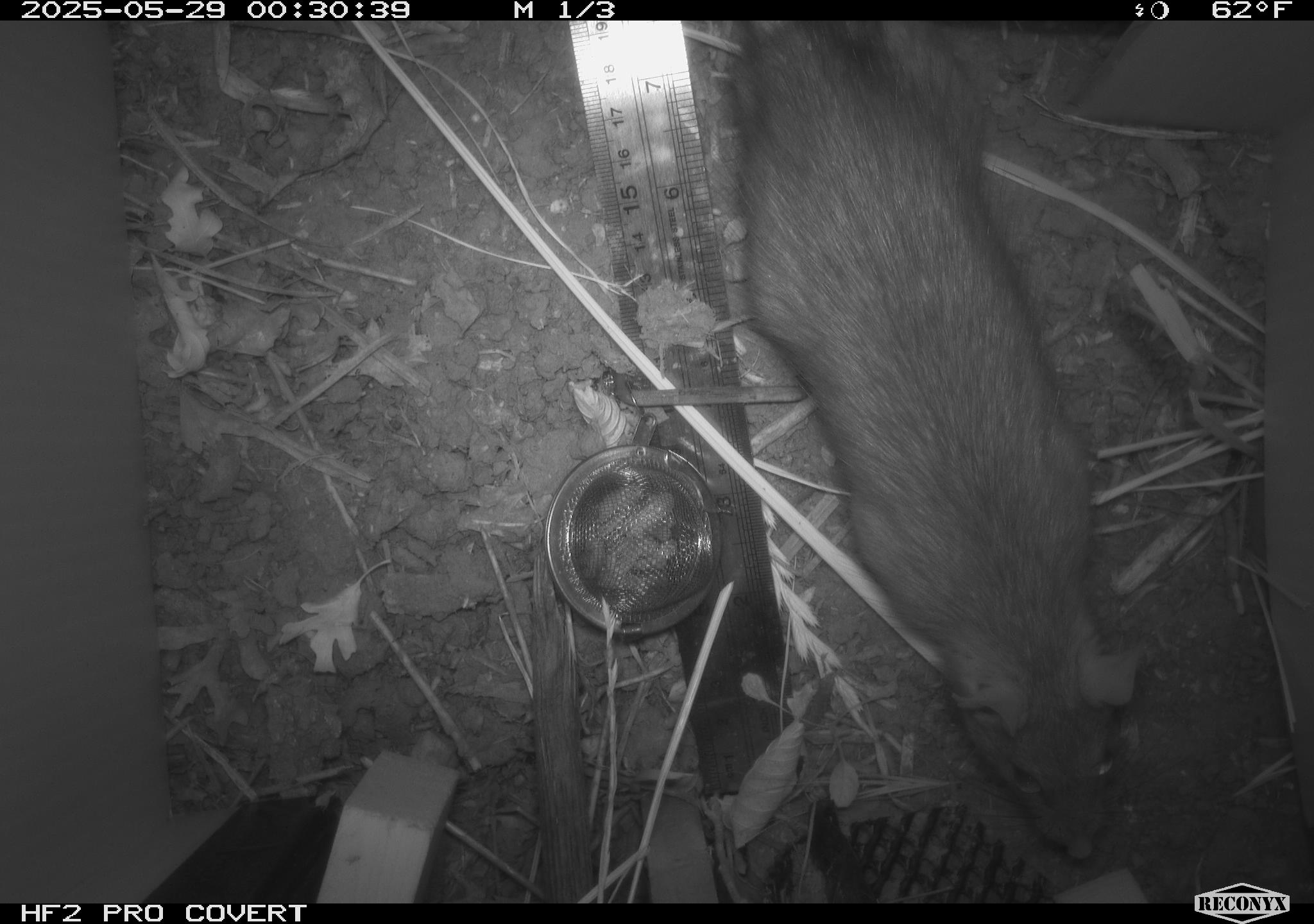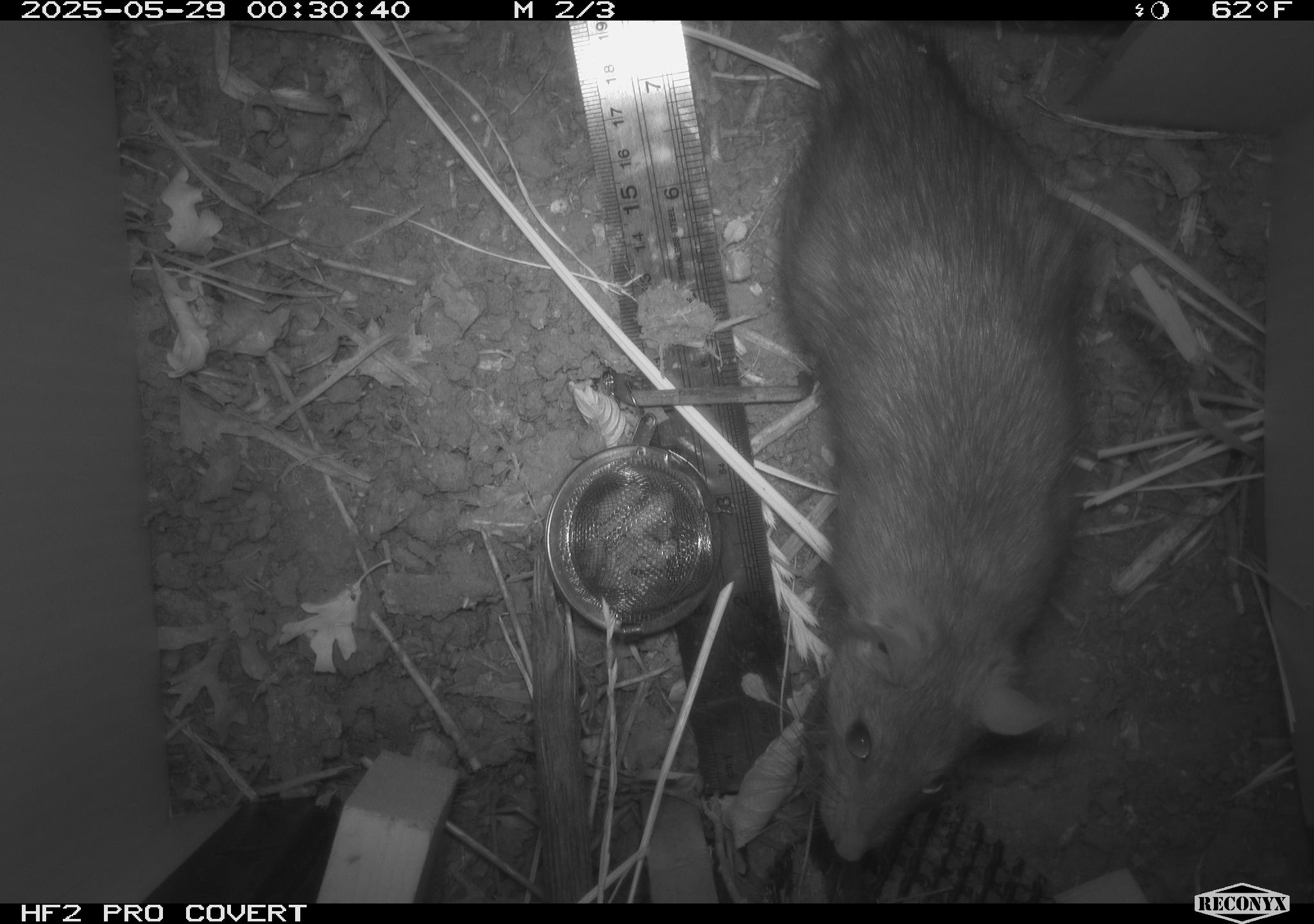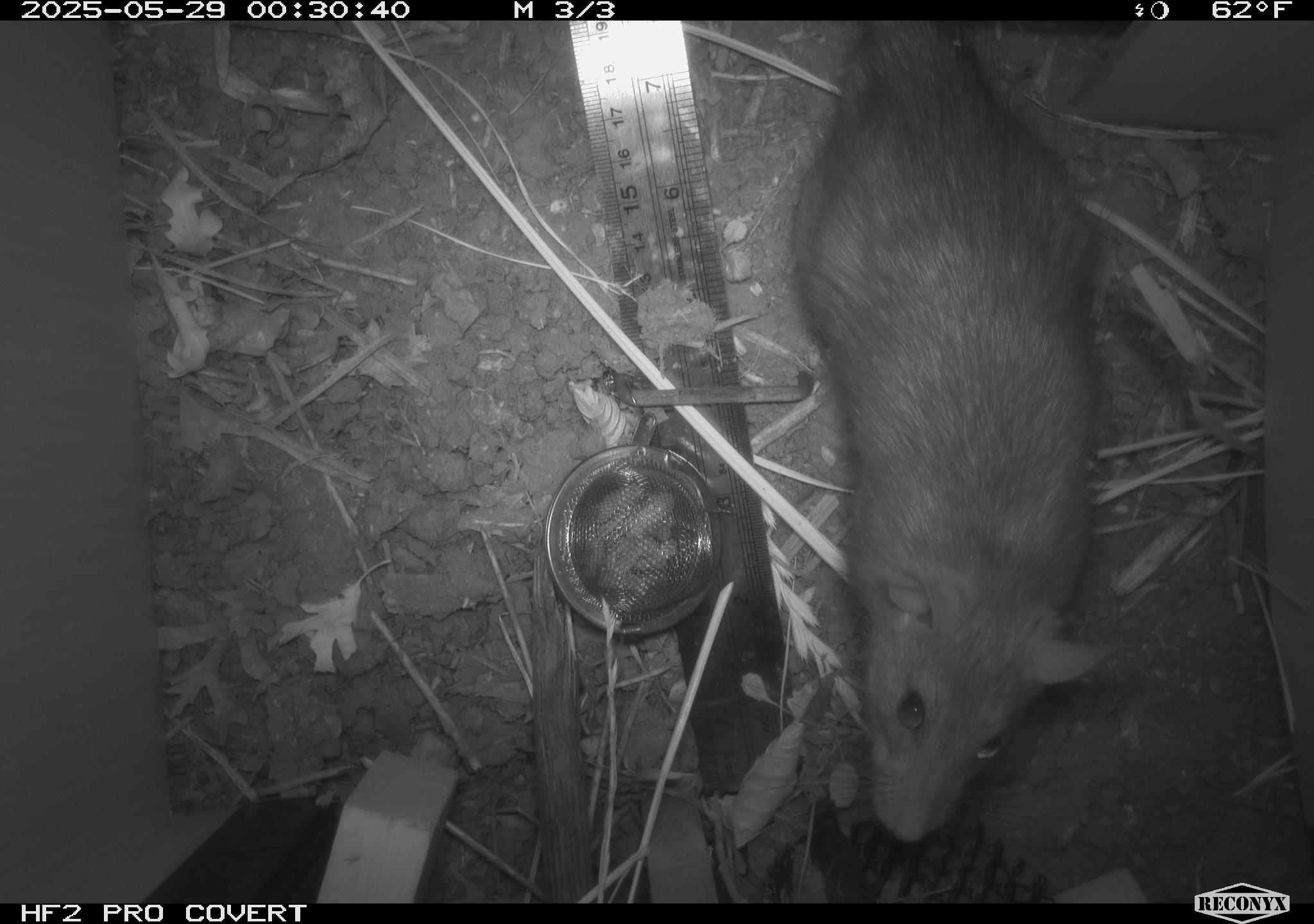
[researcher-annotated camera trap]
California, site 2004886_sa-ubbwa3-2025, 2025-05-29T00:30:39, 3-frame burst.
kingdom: Animalia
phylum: Chordata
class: Mammalia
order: Rodentia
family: Muridae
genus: Rattus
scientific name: Rattus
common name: rat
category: rattus species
Rattus species (rat) (Rattus).